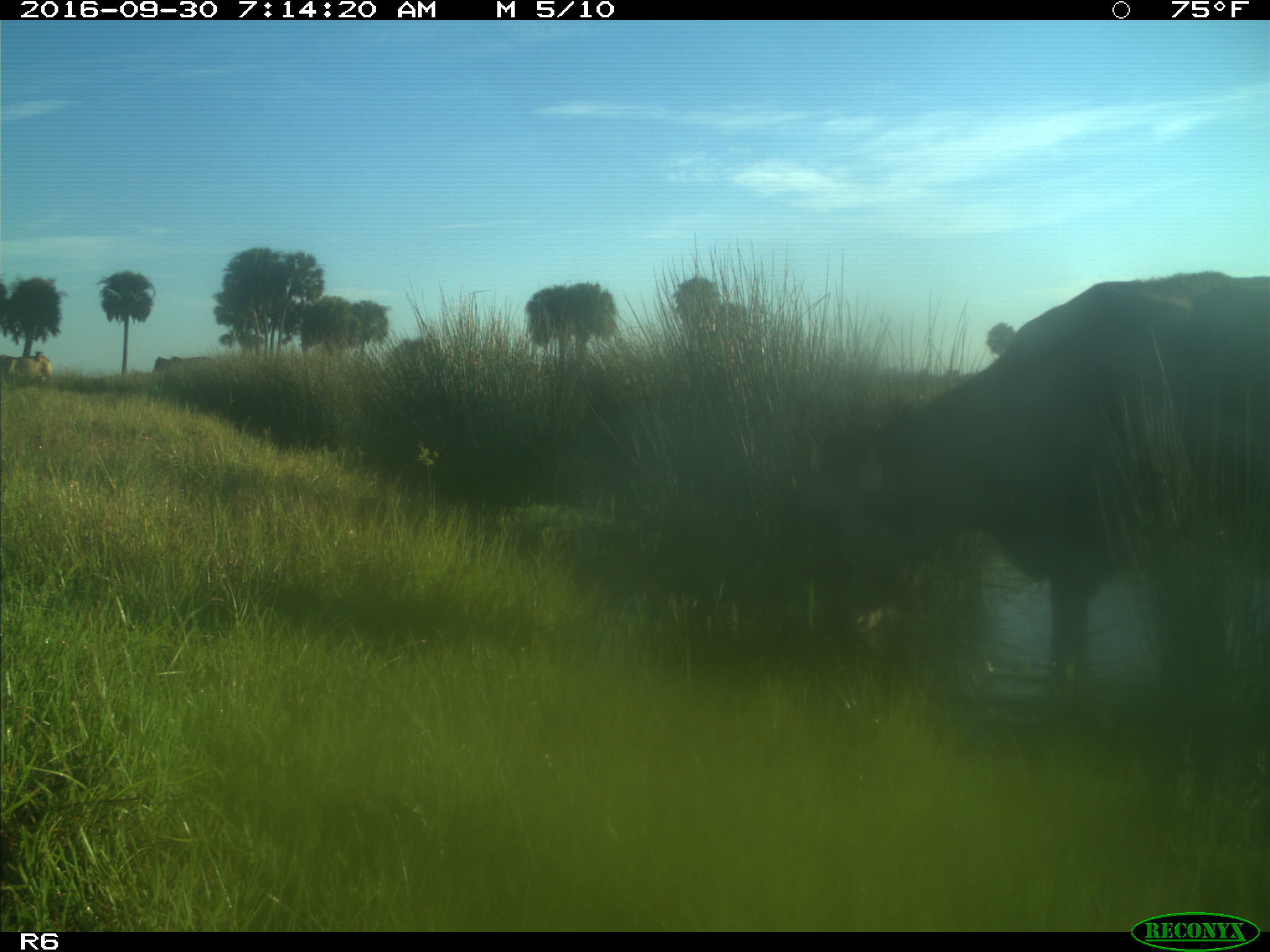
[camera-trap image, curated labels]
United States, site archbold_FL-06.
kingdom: Animalia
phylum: Chordata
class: Mammalia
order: Artiodactyla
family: Bovidae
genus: Bos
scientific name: Bos taurus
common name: domestic cow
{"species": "Bos taurus (domestic cow)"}